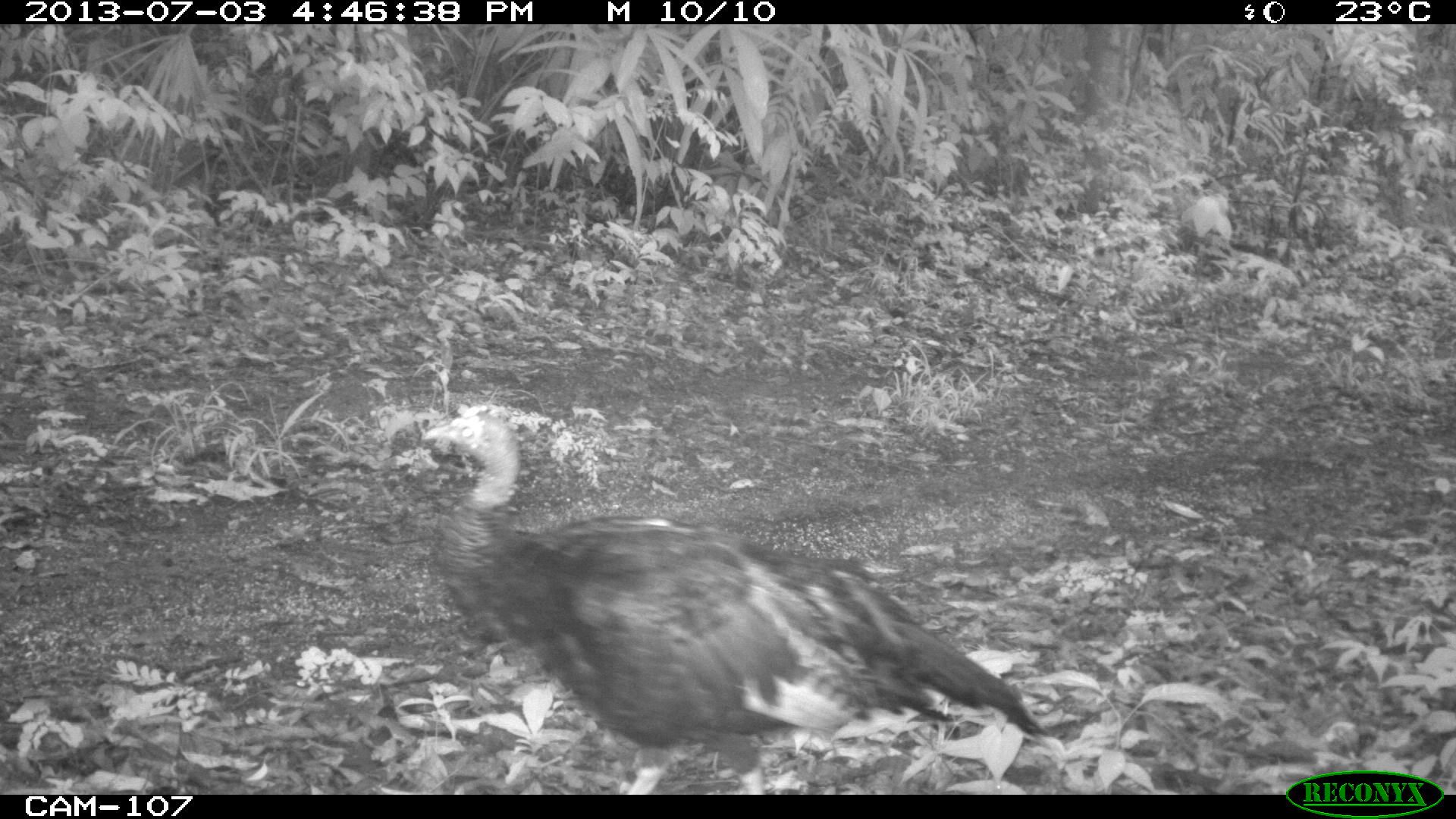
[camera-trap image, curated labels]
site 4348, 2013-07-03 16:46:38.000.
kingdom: Animalia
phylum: Chordata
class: Aves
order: Galliformes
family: Phasianidae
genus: Meleagris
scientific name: Meleagris ocellata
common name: ocellated turkey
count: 1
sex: female